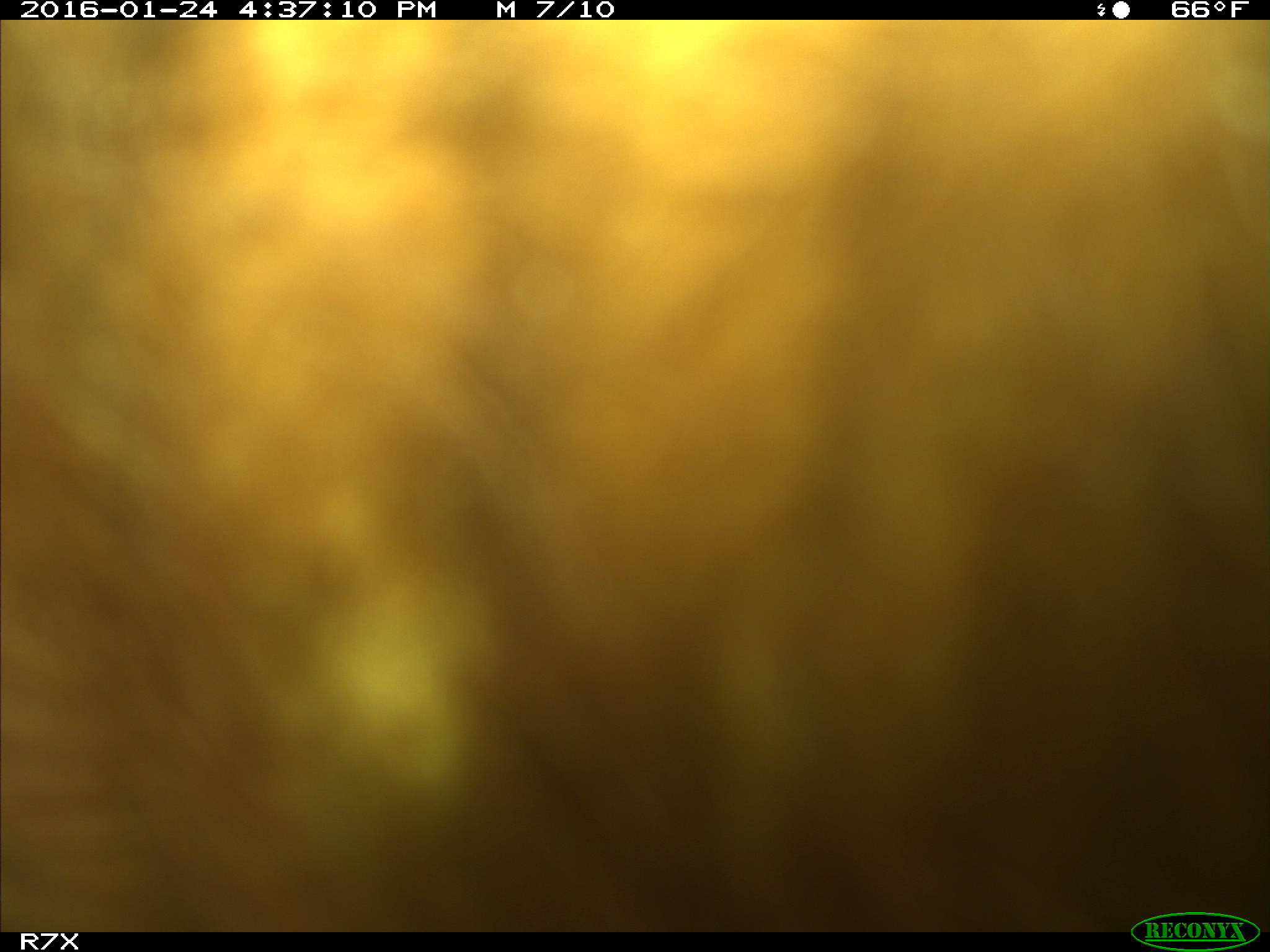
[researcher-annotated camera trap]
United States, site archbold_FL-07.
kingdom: Animalia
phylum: Chordata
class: Mammalia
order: Artiodactyla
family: Bovidae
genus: Bos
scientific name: Bos taurus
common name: domestic cow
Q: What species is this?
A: Bos taurus (domestic cow).